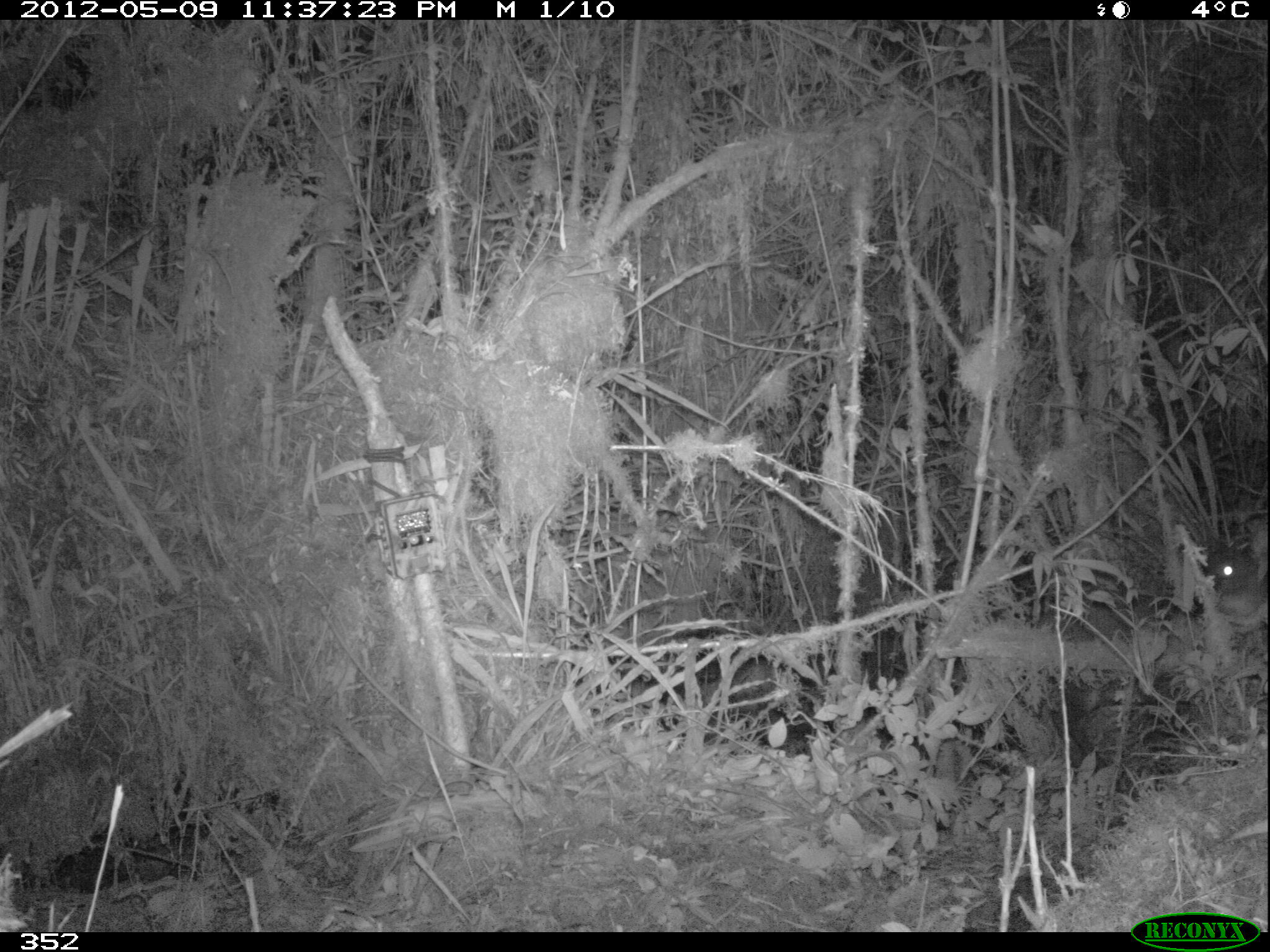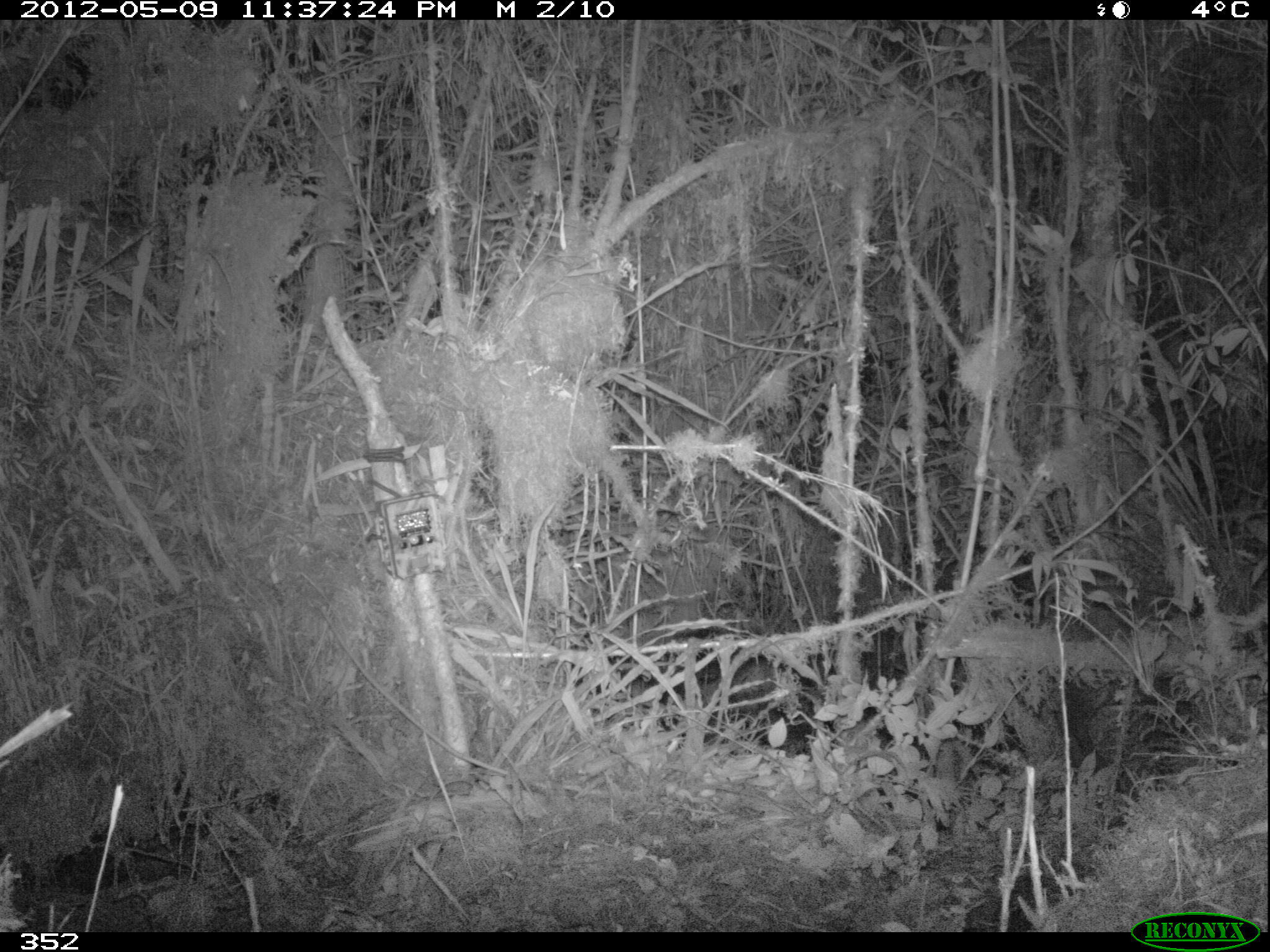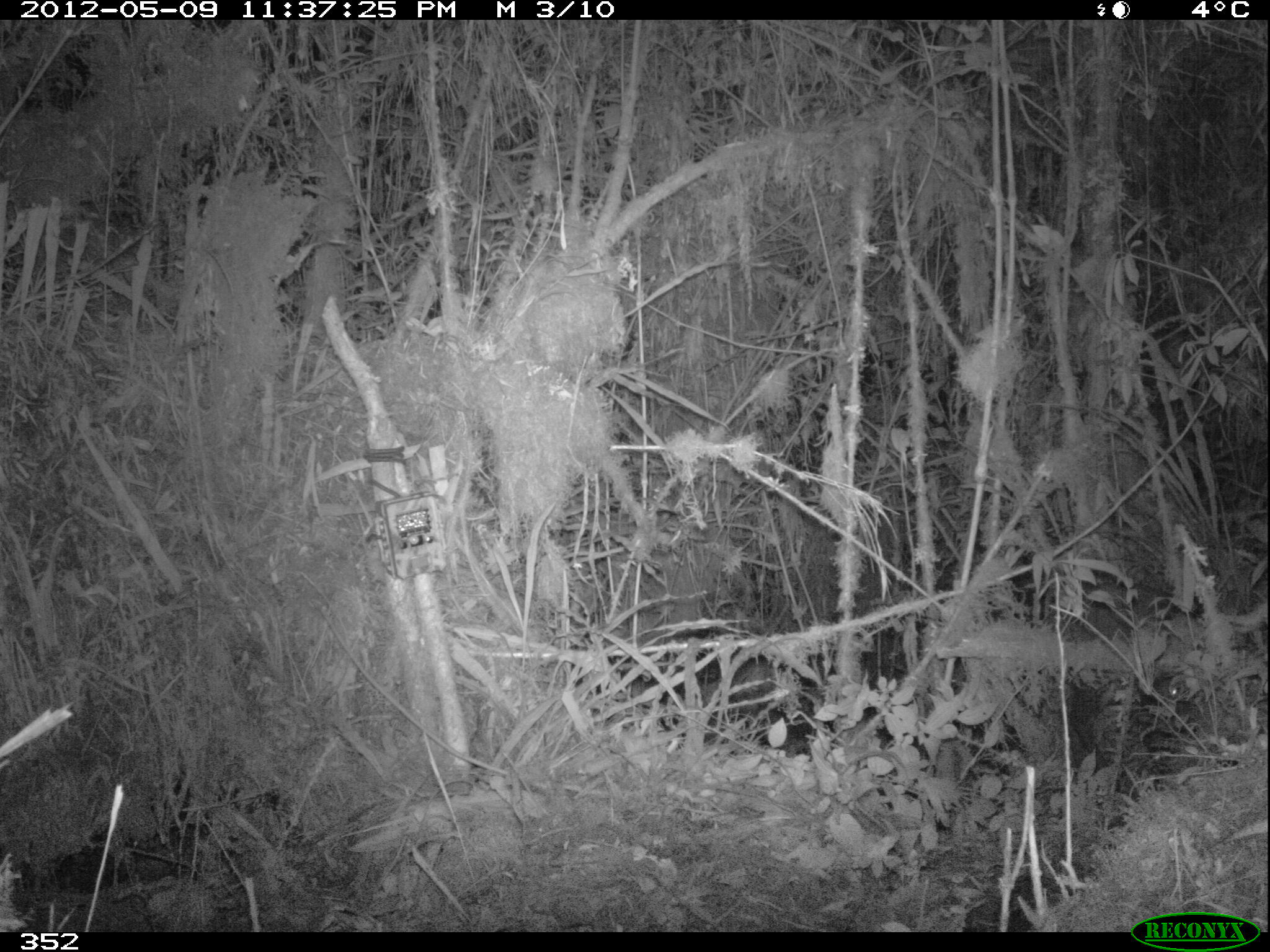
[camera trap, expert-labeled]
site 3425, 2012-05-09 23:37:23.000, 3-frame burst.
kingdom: Animalia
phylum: Chordata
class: Mammalia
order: Artiodactyla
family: Cervidae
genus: Mazama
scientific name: Mazama chunyi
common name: dwarf brocket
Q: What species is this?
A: Mazama chunyi (dwarf brocket).